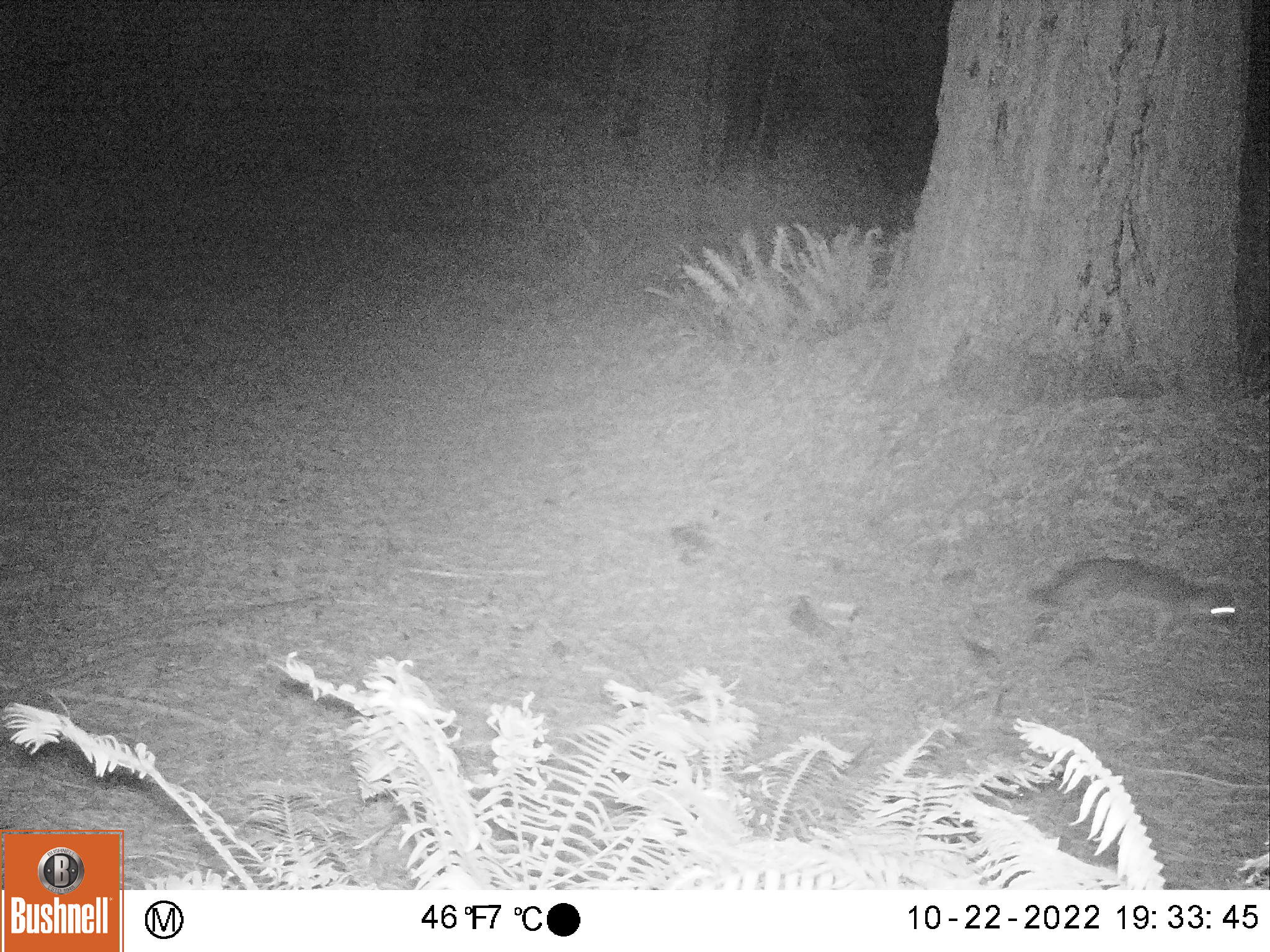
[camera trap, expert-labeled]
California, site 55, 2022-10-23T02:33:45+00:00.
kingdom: Animalia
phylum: Chordata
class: Mammalia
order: Carnivora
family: Canidae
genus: Urocyon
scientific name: Urocyon cinereoargenteus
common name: gray fox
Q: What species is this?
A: Gray fox (Urocyon cinereoargenteus).